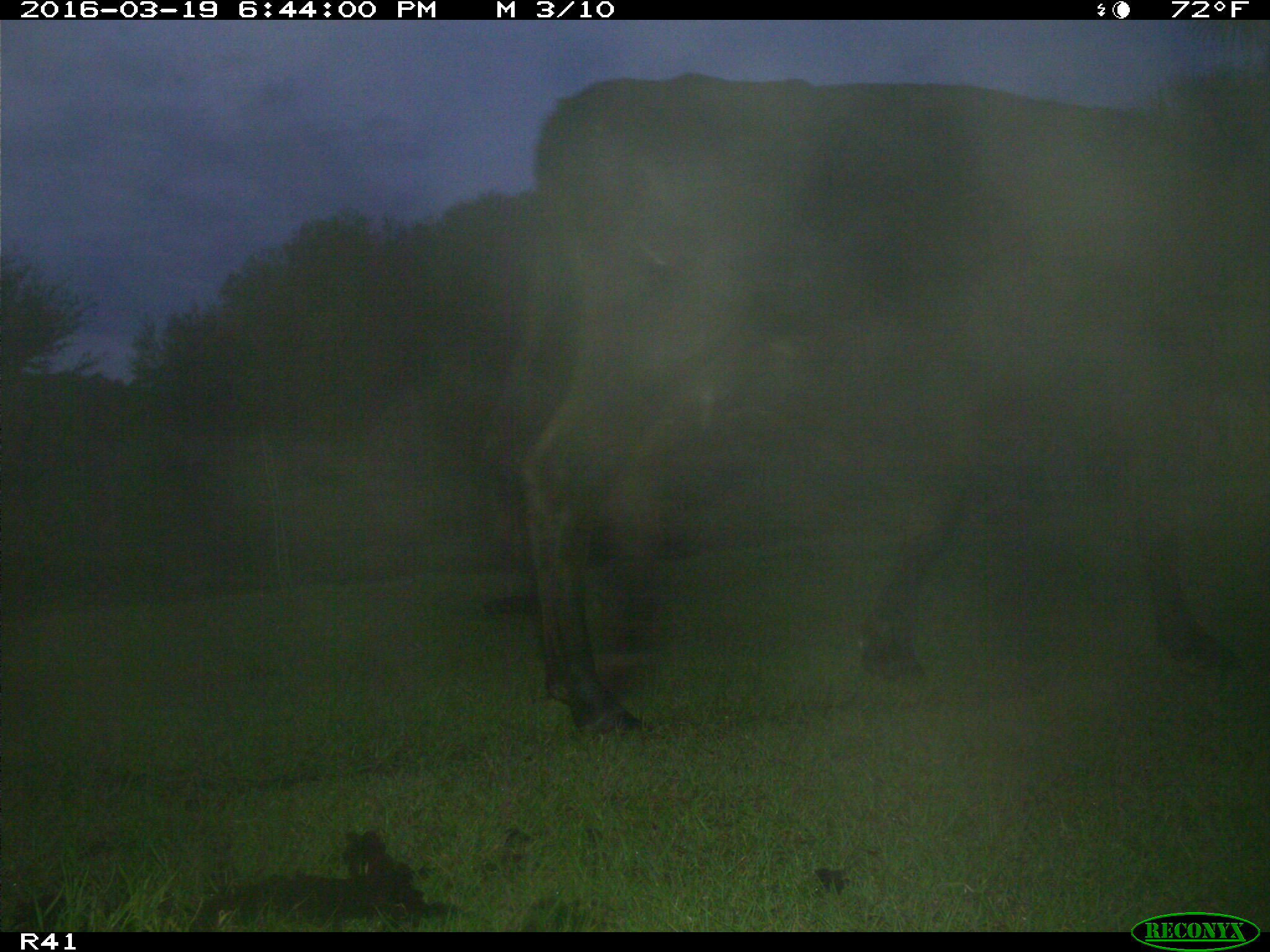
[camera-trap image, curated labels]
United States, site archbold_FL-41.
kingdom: Animalia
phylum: Chordata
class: Mammalia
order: Artiodactyla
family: Bovidae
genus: Bos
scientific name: Bos taurus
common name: domestic cow